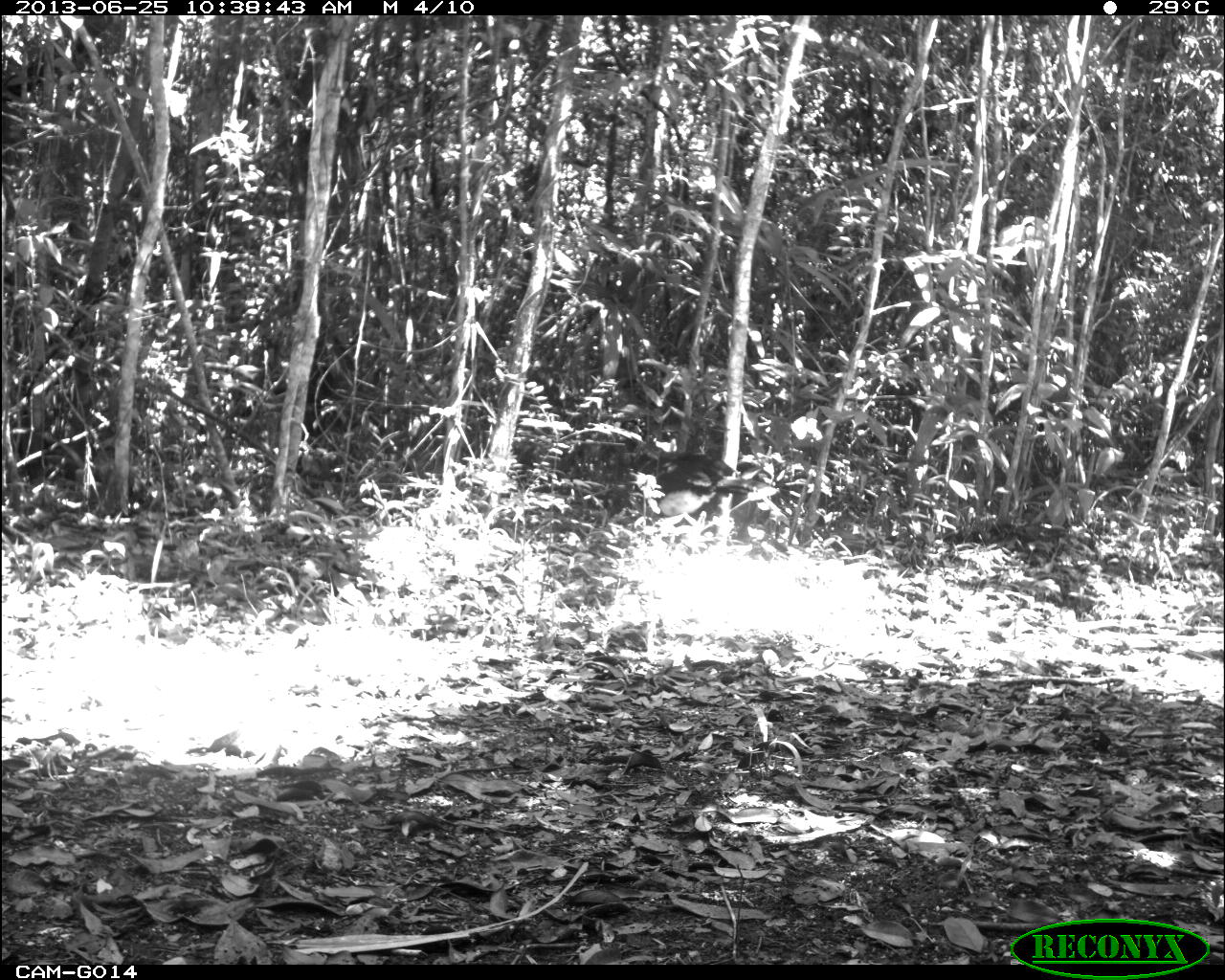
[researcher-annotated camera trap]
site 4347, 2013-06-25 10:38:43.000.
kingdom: Animalia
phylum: Chordata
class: Aves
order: Galliformes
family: Cracidae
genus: Crax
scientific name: Crax rubra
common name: great curassow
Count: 1.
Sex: male.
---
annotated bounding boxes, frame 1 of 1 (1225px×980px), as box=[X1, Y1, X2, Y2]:
crax rubra: box=[609, 420, 773, 532]